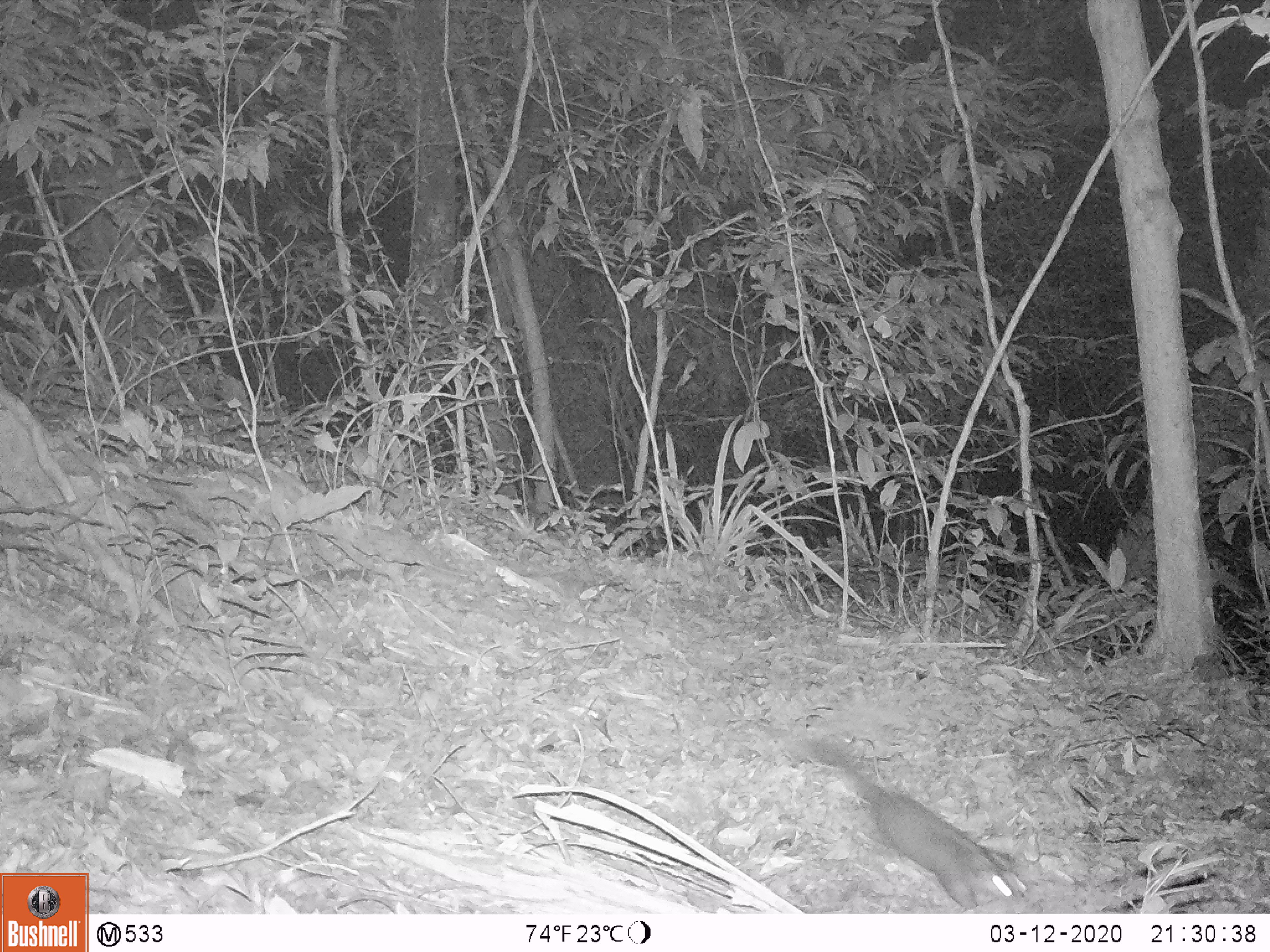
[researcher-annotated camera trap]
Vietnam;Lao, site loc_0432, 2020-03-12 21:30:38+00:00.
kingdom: Animalia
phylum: Chordata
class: Mammalia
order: Carnivora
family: Mustelidae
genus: Melogale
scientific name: Melogale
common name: ferret badger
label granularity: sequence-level